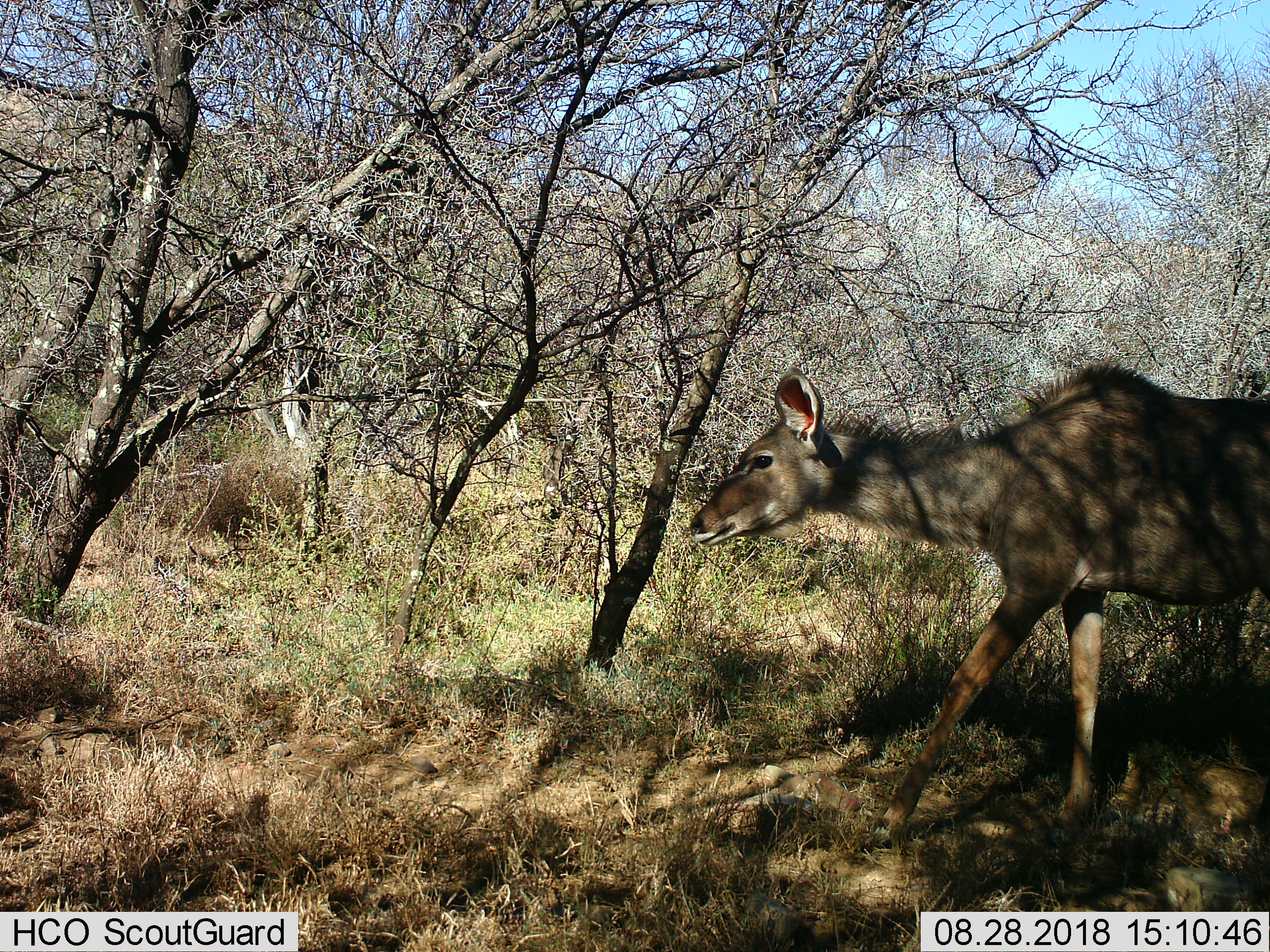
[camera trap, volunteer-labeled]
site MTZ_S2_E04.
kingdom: Animalia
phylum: Chordata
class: Mammalia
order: Artiodactyla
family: Bovidae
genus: Tragelaphus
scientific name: Tragelaphus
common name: kudu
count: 1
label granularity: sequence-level